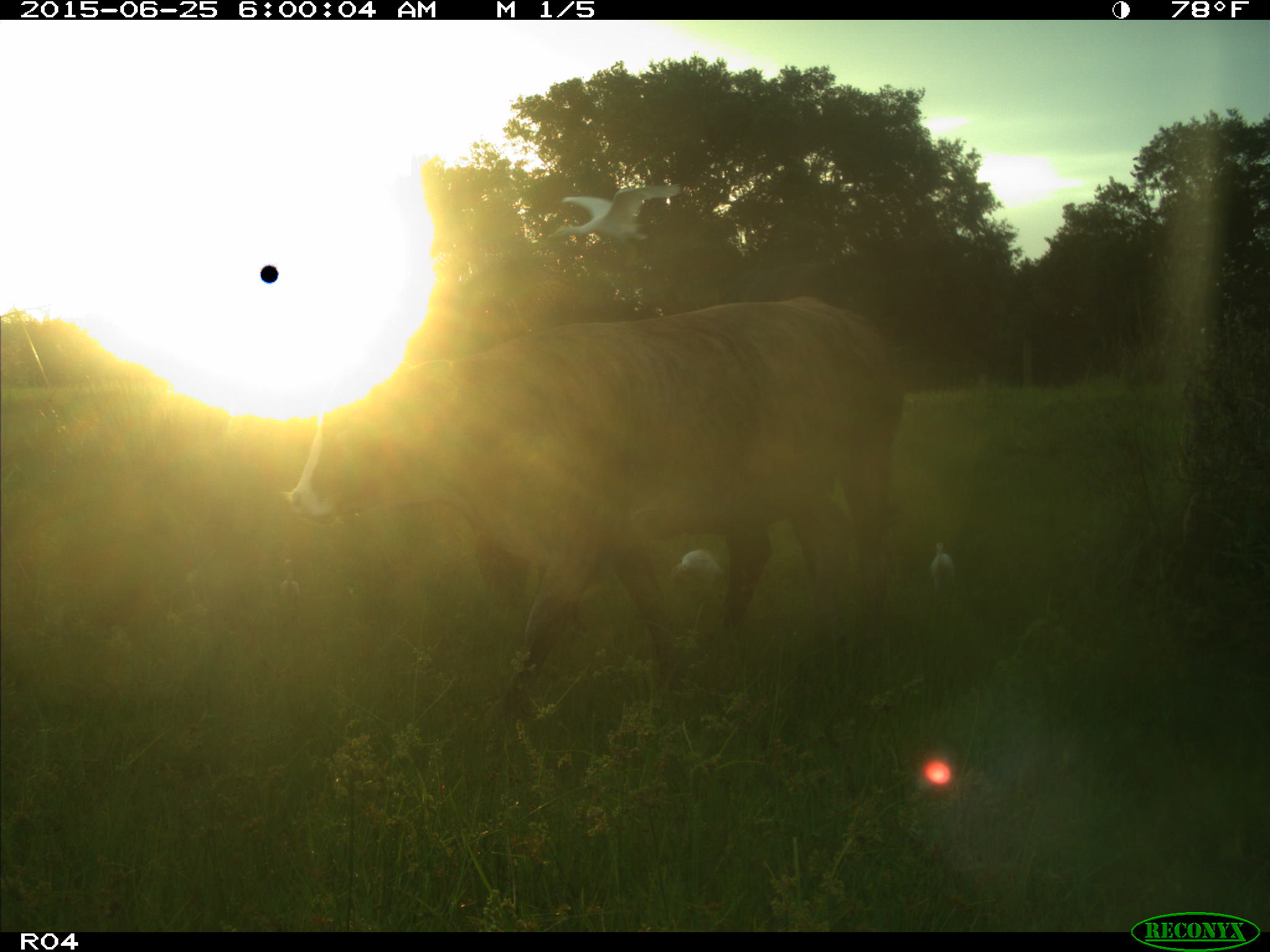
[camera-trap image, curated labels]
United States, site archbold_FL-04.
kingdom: Animalia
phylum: Chordata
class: Mammalia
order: Artiodactyla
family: Bovidae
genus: Bos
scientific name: Bos taurus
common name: domestic cow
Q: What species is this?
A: Bos taurus (domestic cow).